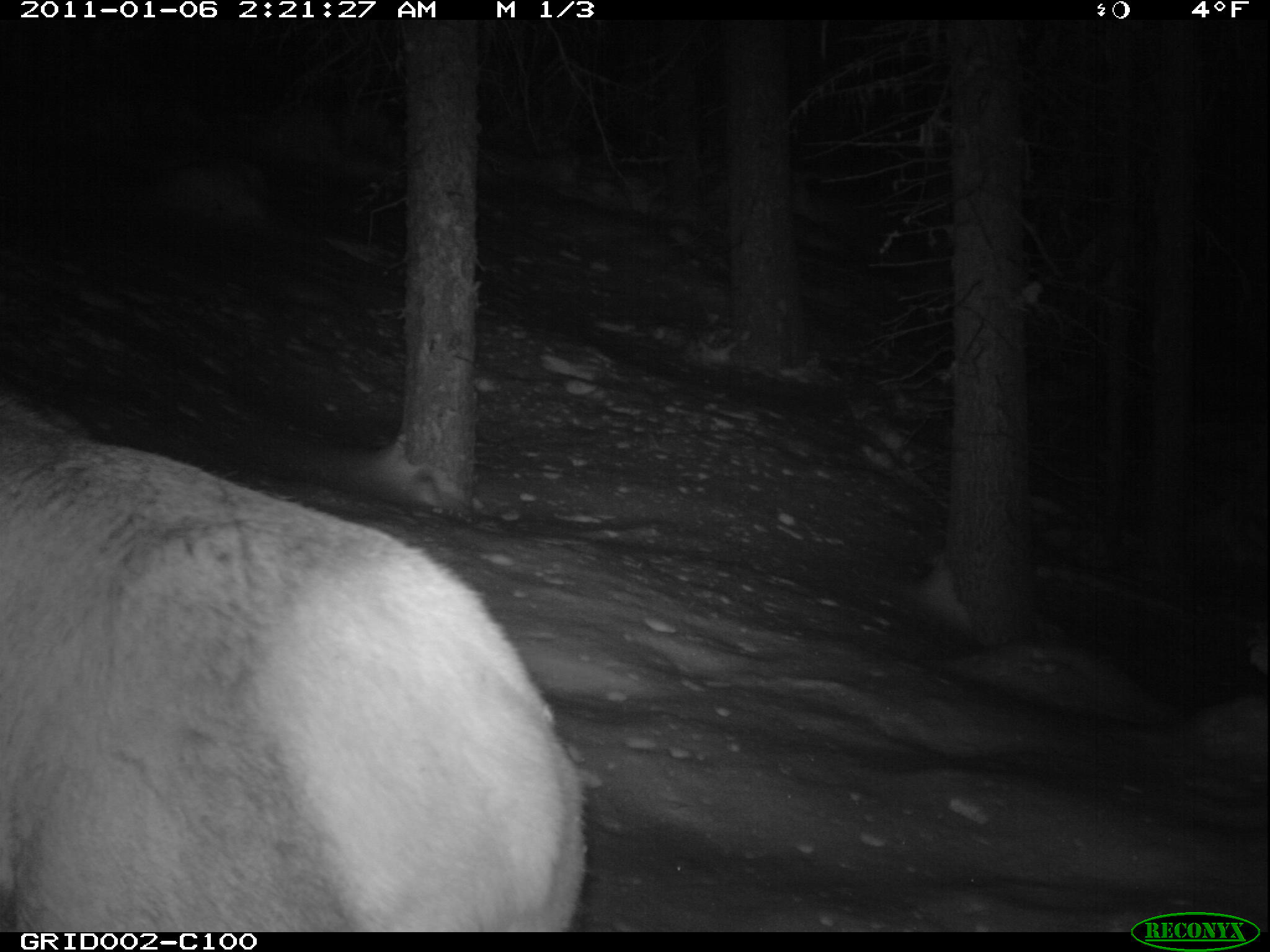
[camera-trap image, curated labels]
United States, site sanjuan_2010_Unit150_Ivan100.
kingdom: Animalia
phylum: Chordata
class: Mammalia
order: Artiodactyla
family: Cervidae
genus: Cervus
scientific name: Cervus elaphus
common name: red deer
Cervus elaphus (red deer).